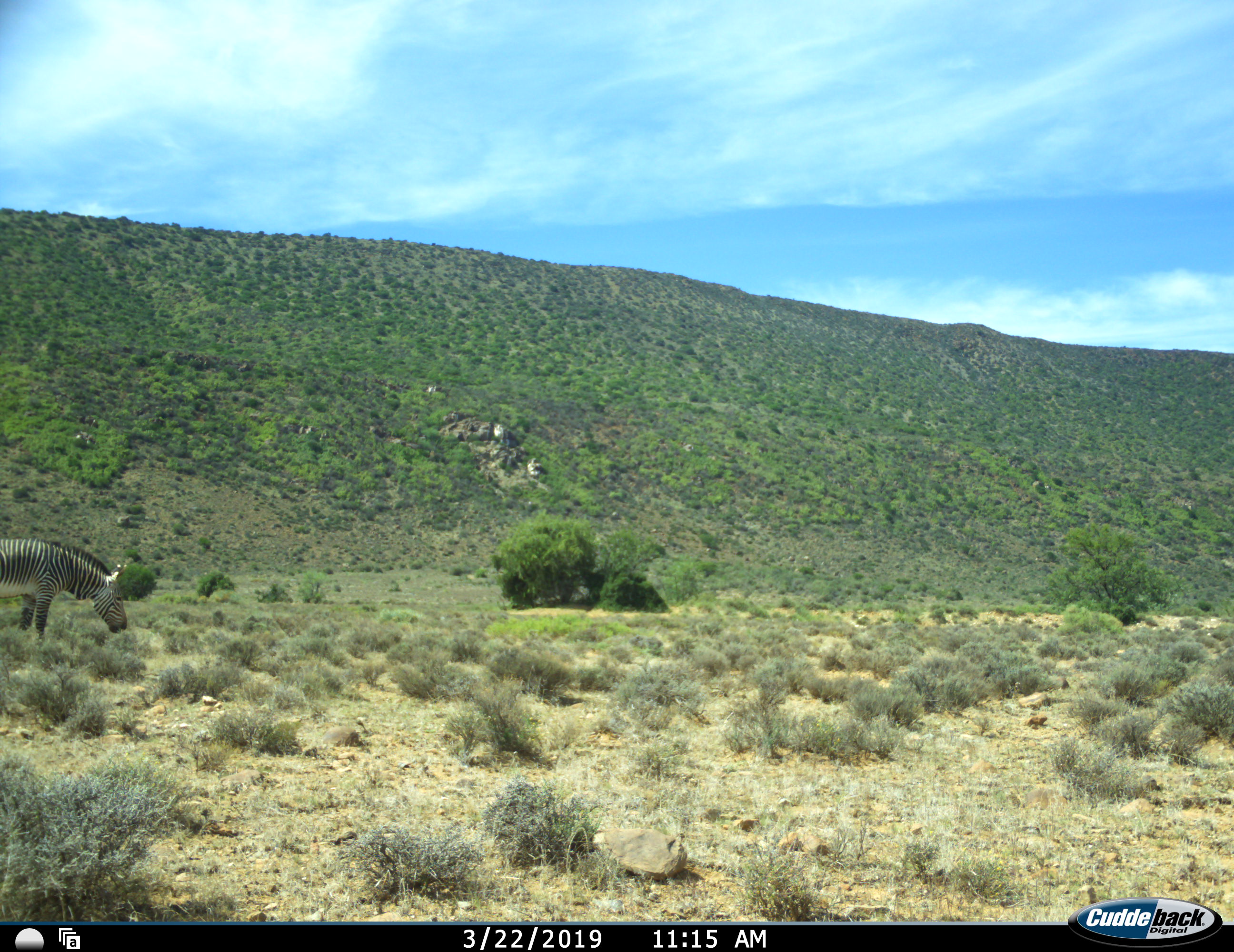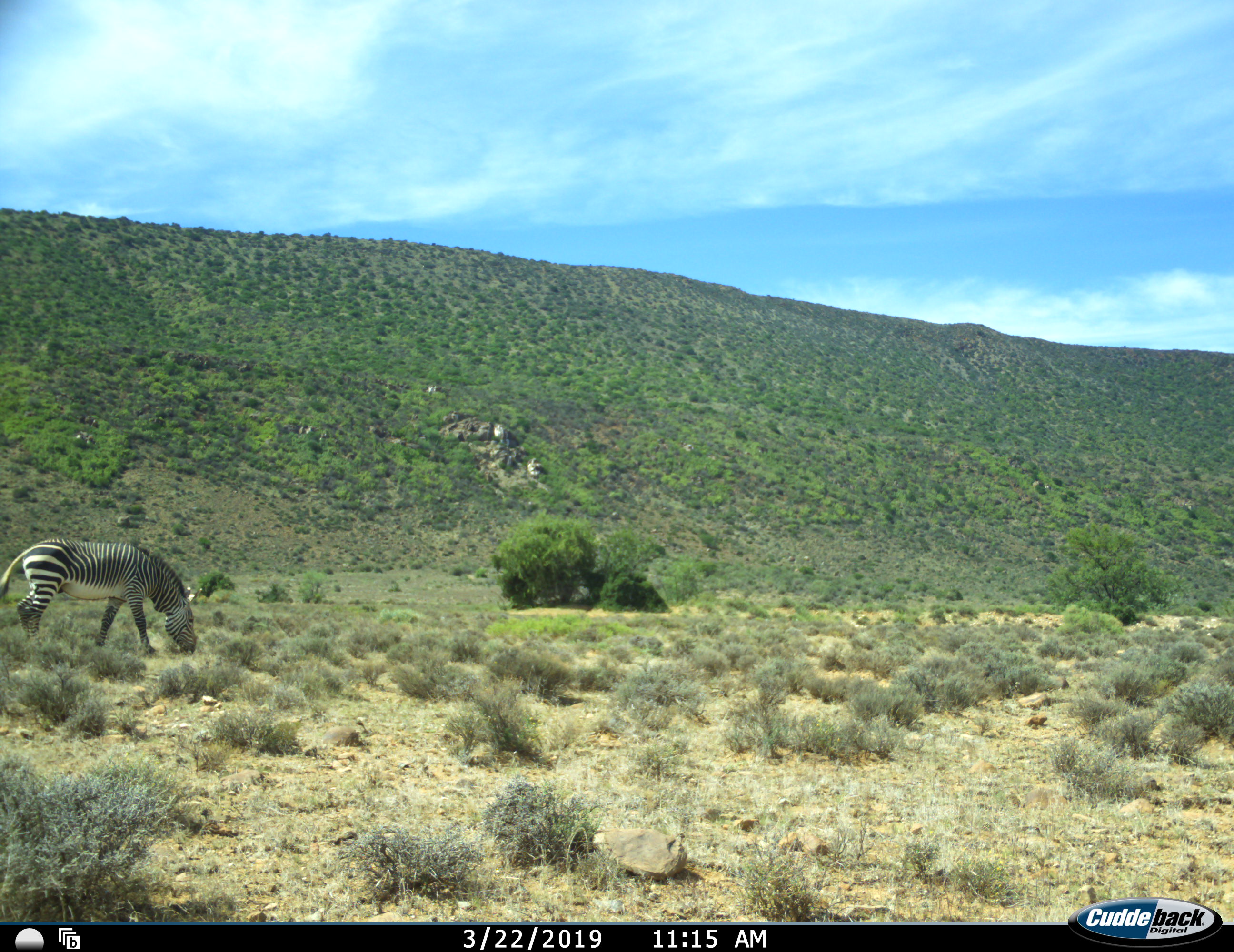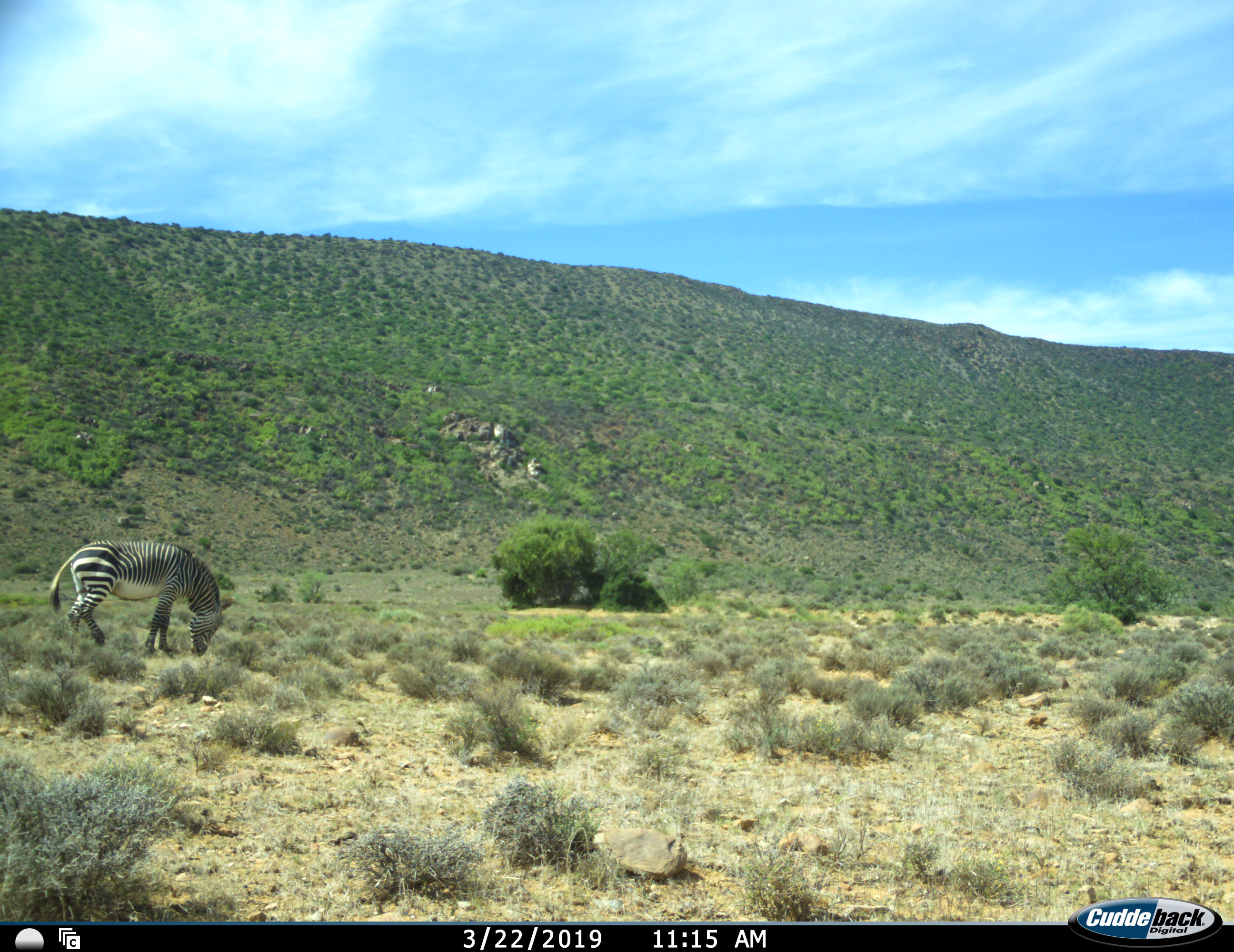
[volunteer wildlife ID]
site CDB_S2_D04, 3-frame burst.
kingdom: Animalia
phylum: Chordata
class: Mammalia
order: Perissodactyla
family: Equidae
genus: Equus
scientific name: Equus zebra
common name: mountain zebra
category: zebramountain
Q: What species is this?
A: Zebramountain (mountain zebra) (Equus zebra).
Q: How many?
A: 1.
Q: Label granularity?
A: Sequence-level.